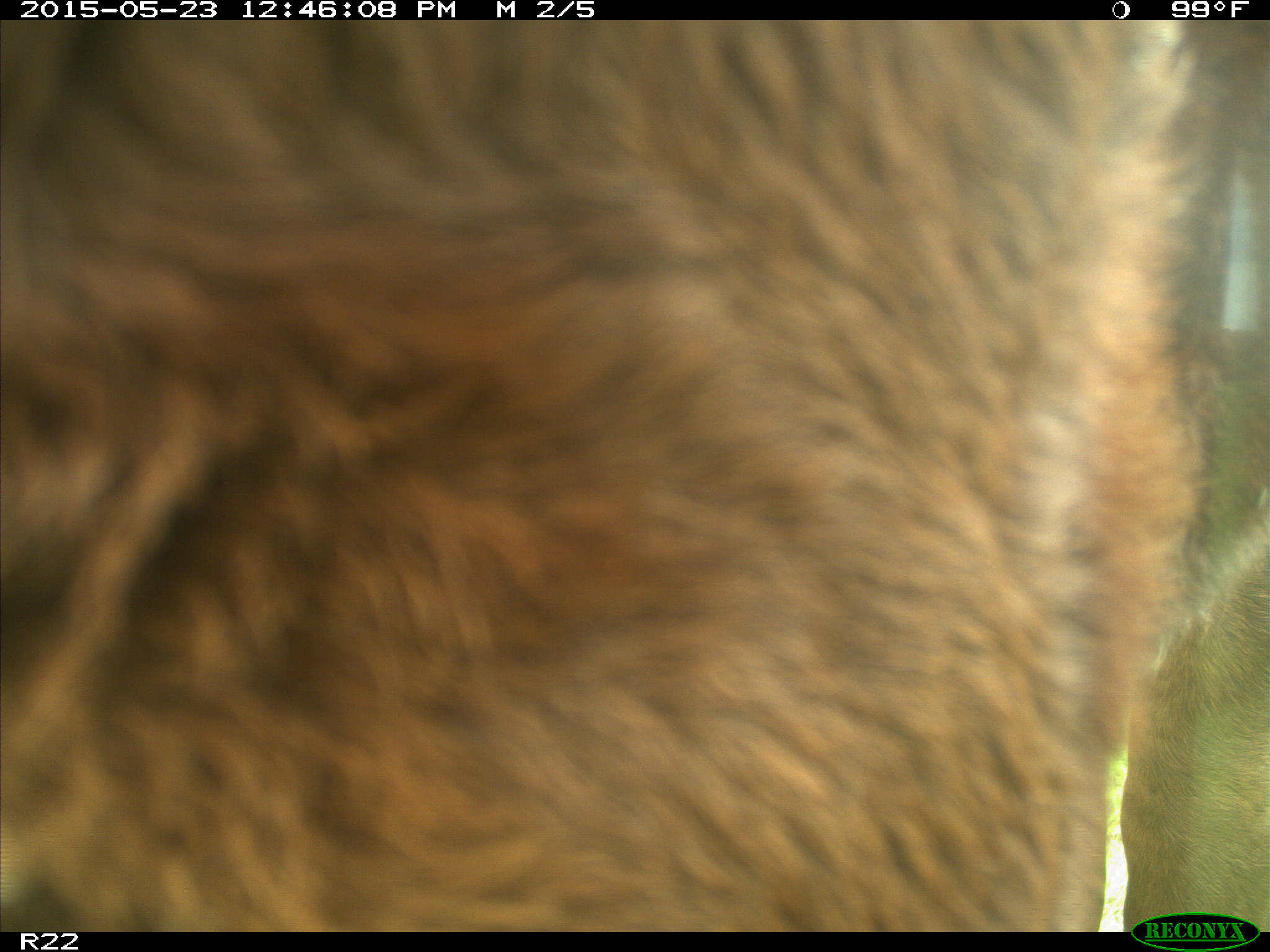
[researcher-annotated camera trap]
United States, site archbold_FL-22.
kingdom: Animalia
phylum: Chordata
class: Mammalia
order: Artiodactyla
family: Bovidae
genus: Bos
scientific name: Bos taurus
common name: domestic cow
Bos taurus (domestic cow).